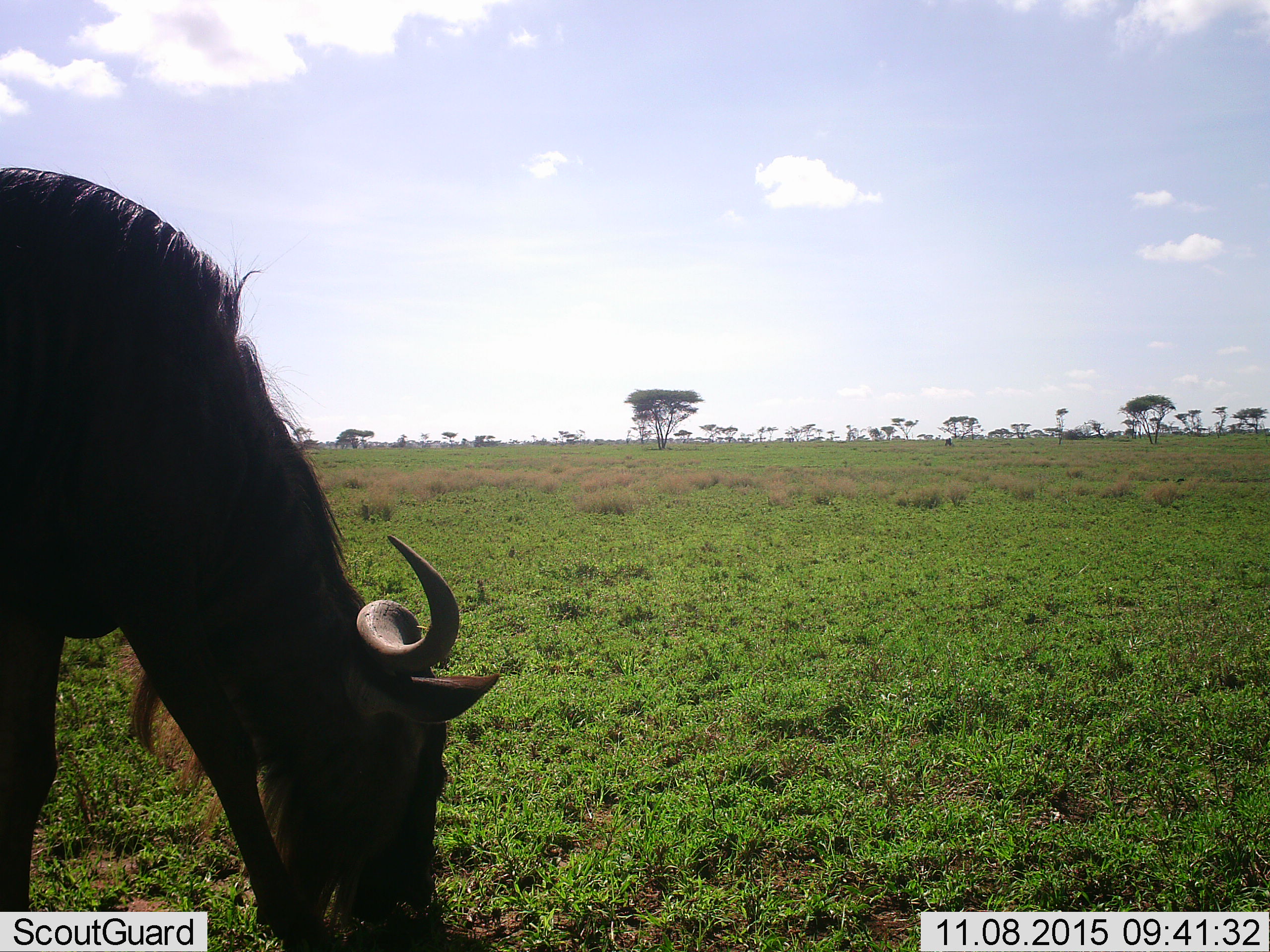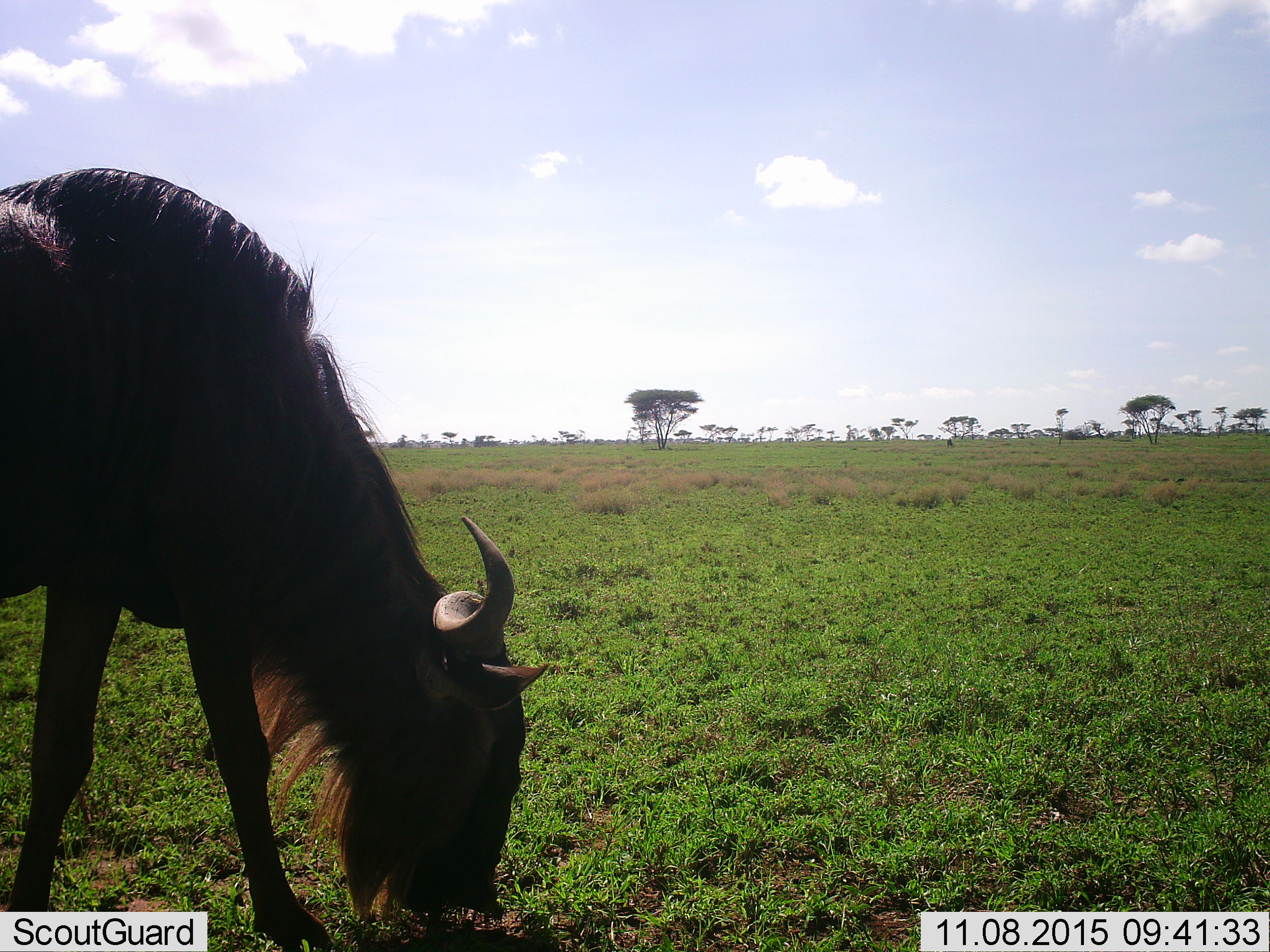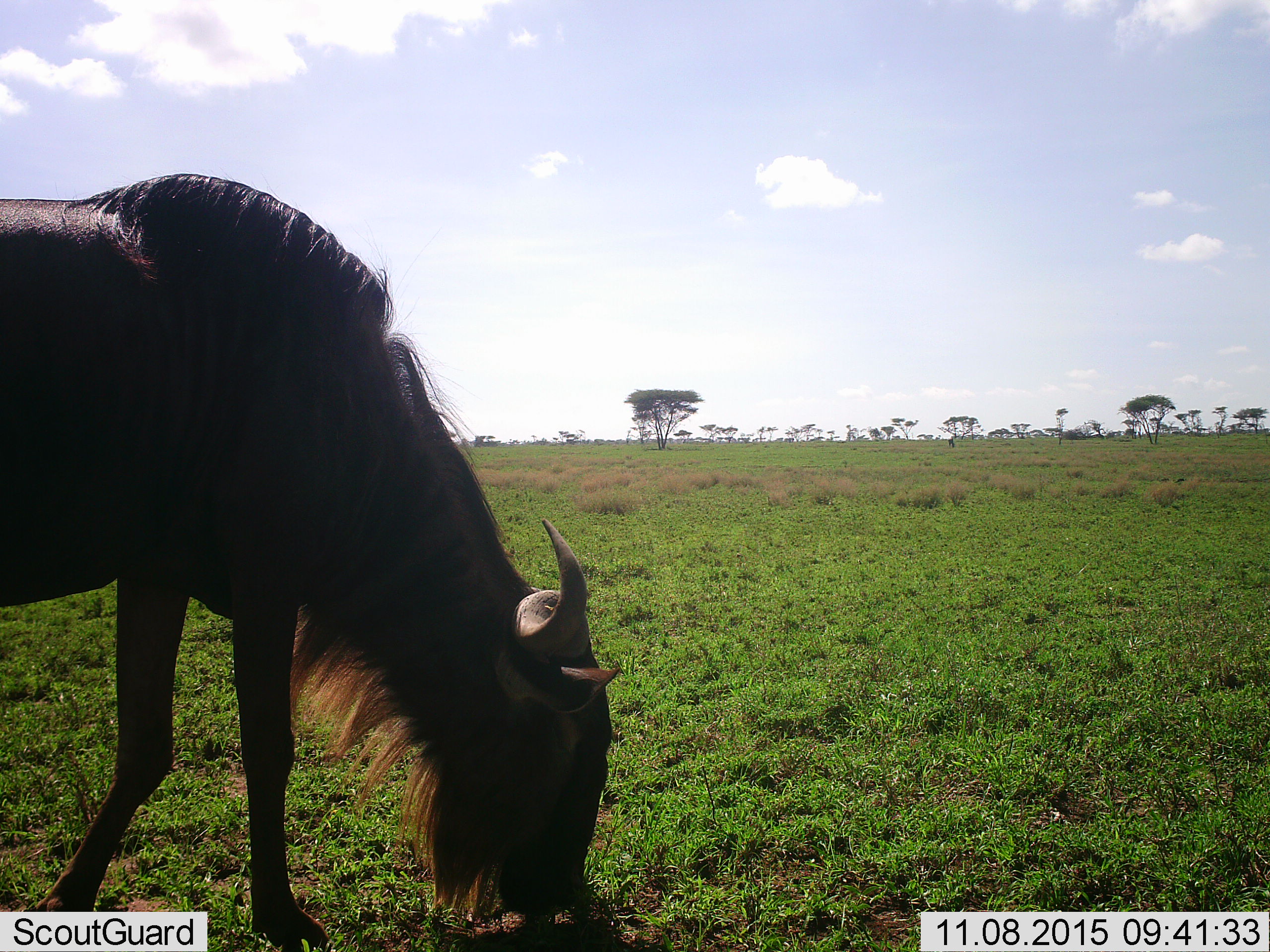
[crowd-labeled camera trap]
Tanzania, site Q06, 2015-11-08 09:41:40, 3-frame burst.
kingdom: Animalia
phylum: Chordata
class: Mammalia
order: Artiodactyla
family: Bovidae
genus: Connochaetes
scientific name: Connochaetes taurinus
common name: blue wildebeest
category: wildebeest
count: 1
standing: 25%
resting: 0%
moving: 25%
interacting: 0%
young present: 0%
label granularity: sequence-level